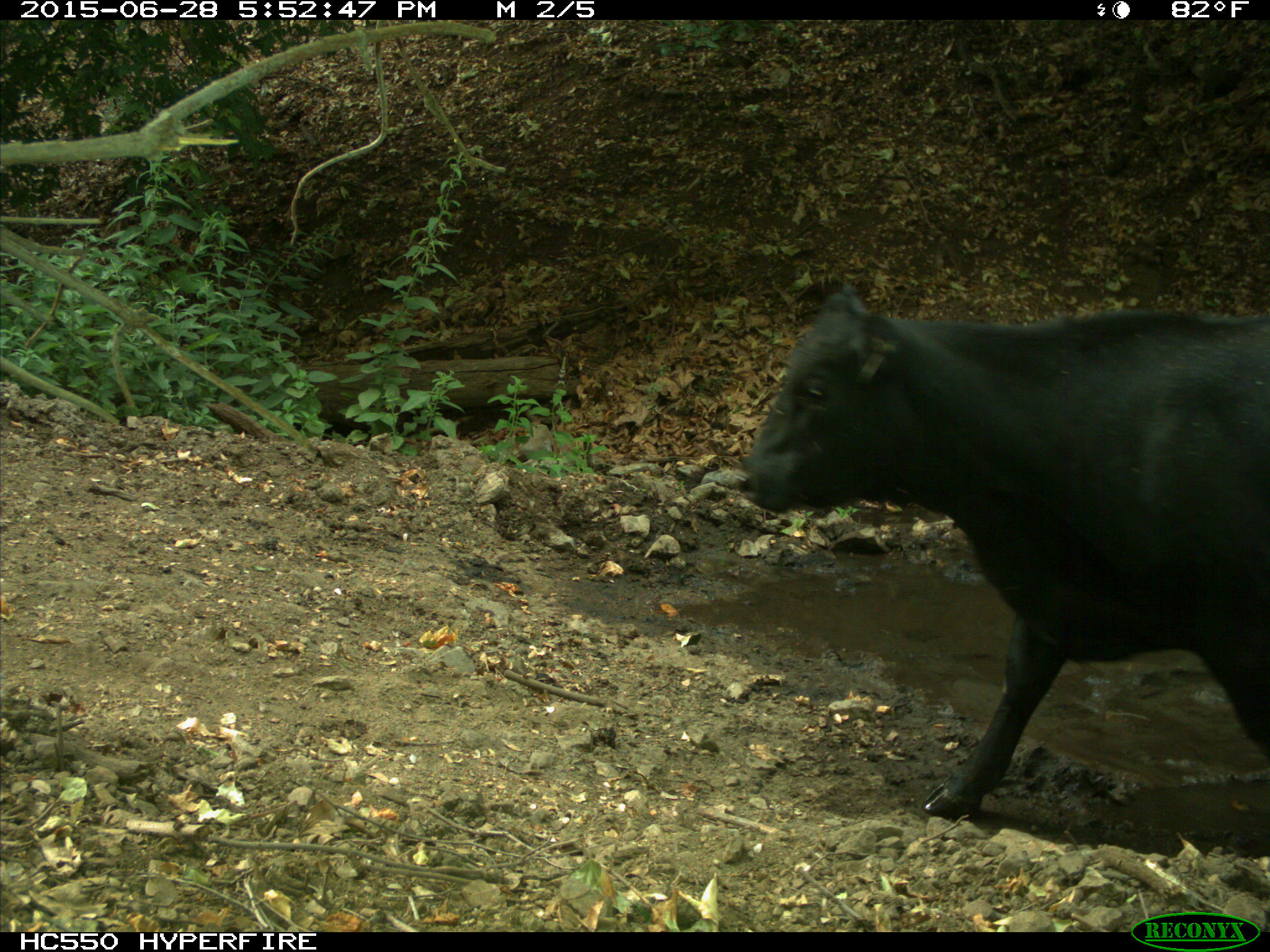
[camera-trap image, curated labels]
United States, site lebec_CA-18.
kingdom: Animalia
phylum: Chordata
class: Mammalia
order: Artiodactyla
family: Bovidae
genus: Bos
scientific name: Bos taurus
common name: domestic cow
Bos taurus (domestic cow).